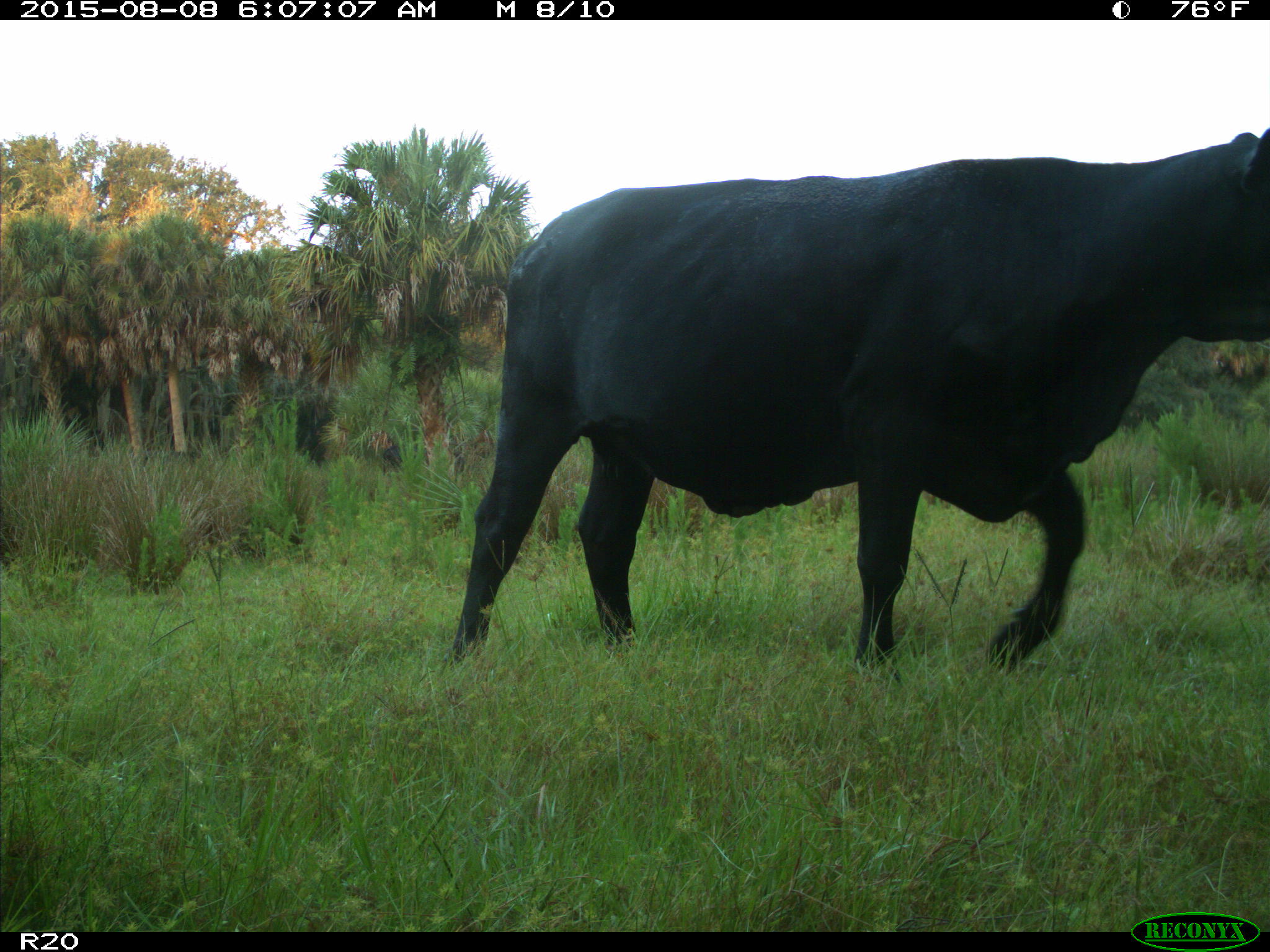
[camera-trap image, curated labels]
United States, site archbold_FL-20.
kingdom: Animalia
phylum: Chordata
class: Mammalia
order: Artiodactyla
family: Bovidae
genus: Bos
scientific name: Bos taurus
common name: domestic cow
Bos taurus (domestic cow).